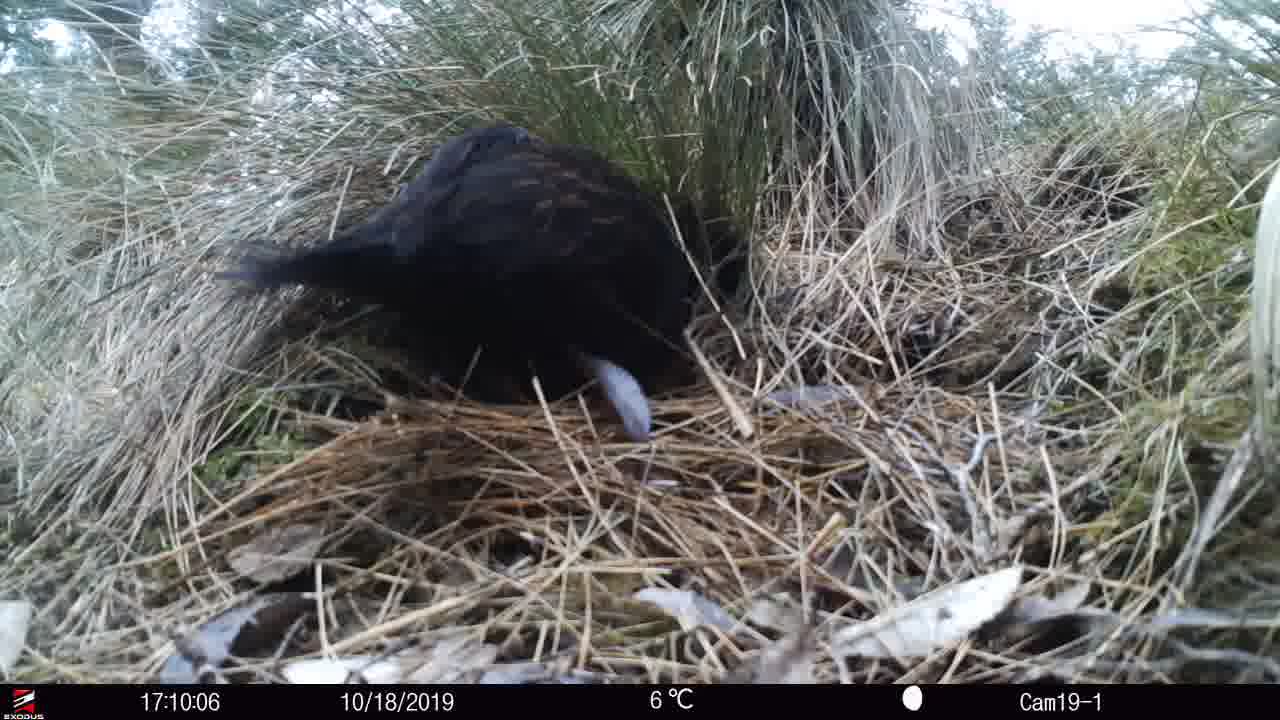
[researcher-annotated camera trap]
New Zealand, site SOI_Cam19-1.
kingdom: Animalia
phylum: Chordata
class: Aves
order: Gruiformes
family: Rallidae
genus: Gallirallus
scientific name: Gallirallus australis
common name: weka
Weka (Gallirallus australis).